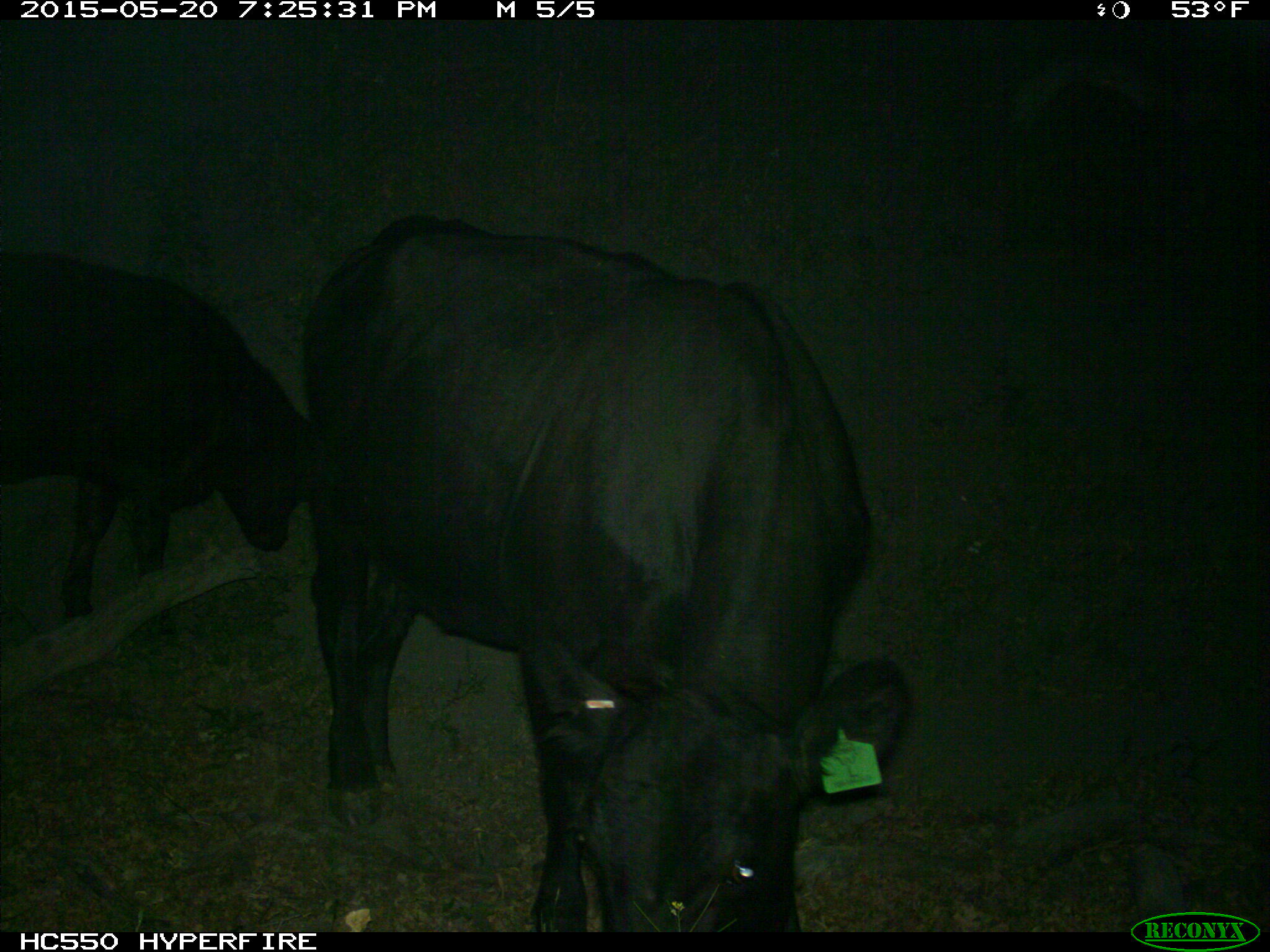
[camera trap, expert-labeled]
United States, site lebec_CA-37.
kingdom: Animalia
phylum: Chordata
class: Mammalia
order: Artiodactyla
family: Bovidae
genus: Bos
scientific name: Bos taurus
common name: domestic cow